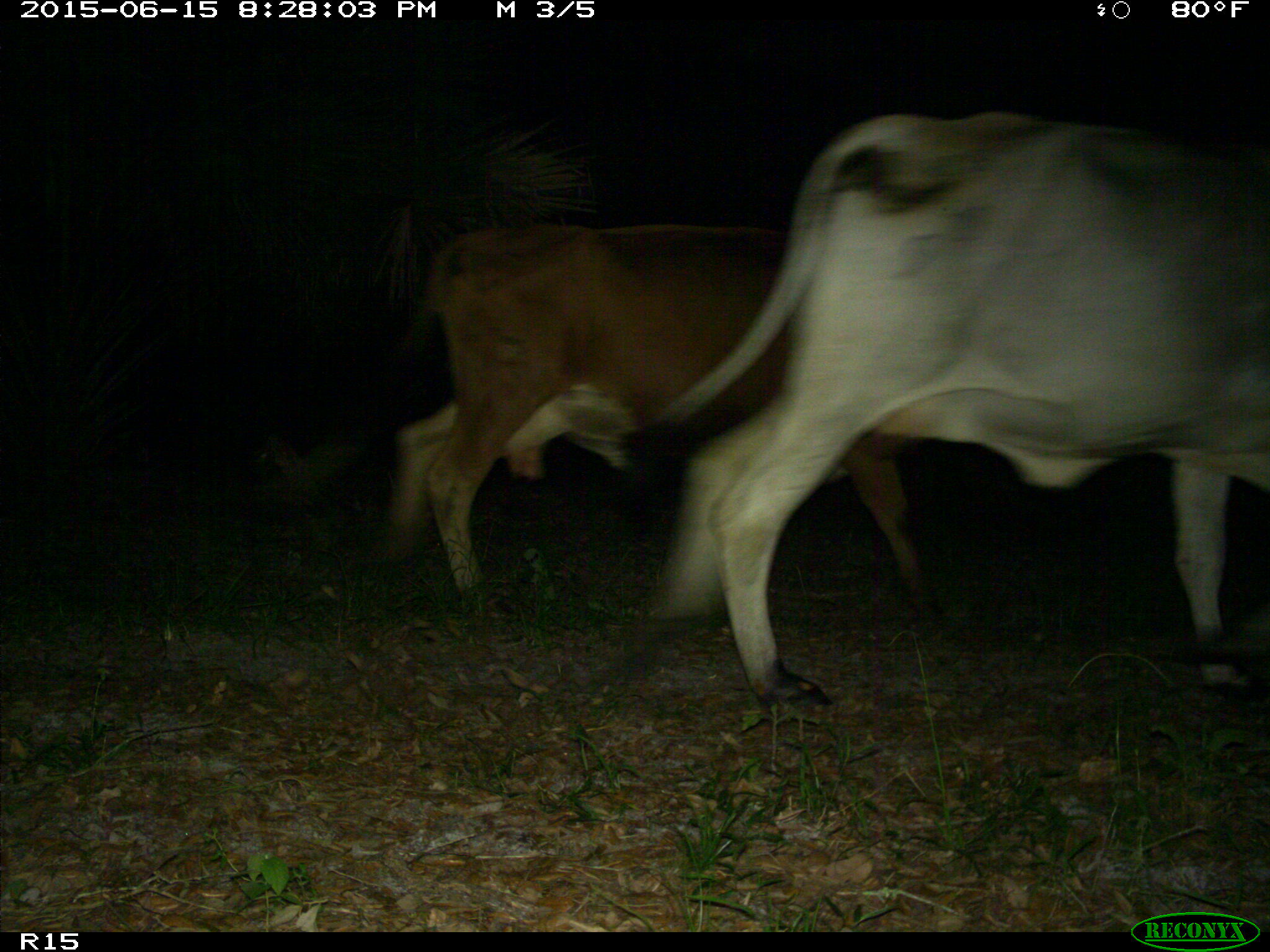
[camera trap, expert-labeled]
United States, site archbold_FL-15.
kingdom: Animalia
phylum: Chordata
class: Mammalia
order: Artiodactyla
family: Bovidae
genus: Bos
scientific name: Bos taurus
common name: domestic cow